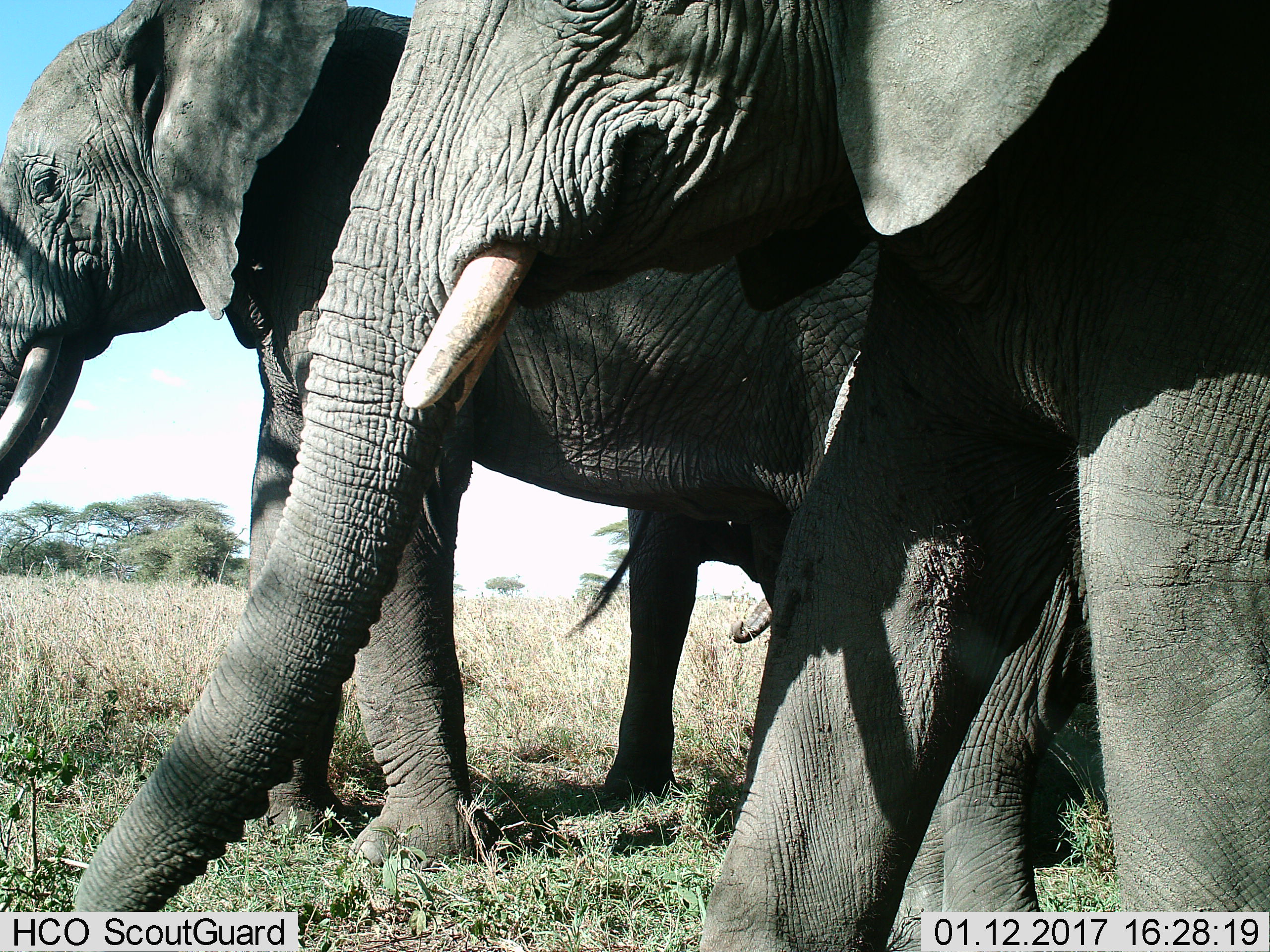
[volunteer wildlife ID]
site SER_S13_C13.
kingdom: Animalia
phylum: Chordata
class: Mammalia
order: Proboscidea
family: Elephantidae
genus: Loxodonta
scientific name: Loxodonta africana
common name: african bush elephant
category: elephant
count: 3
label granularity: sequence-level